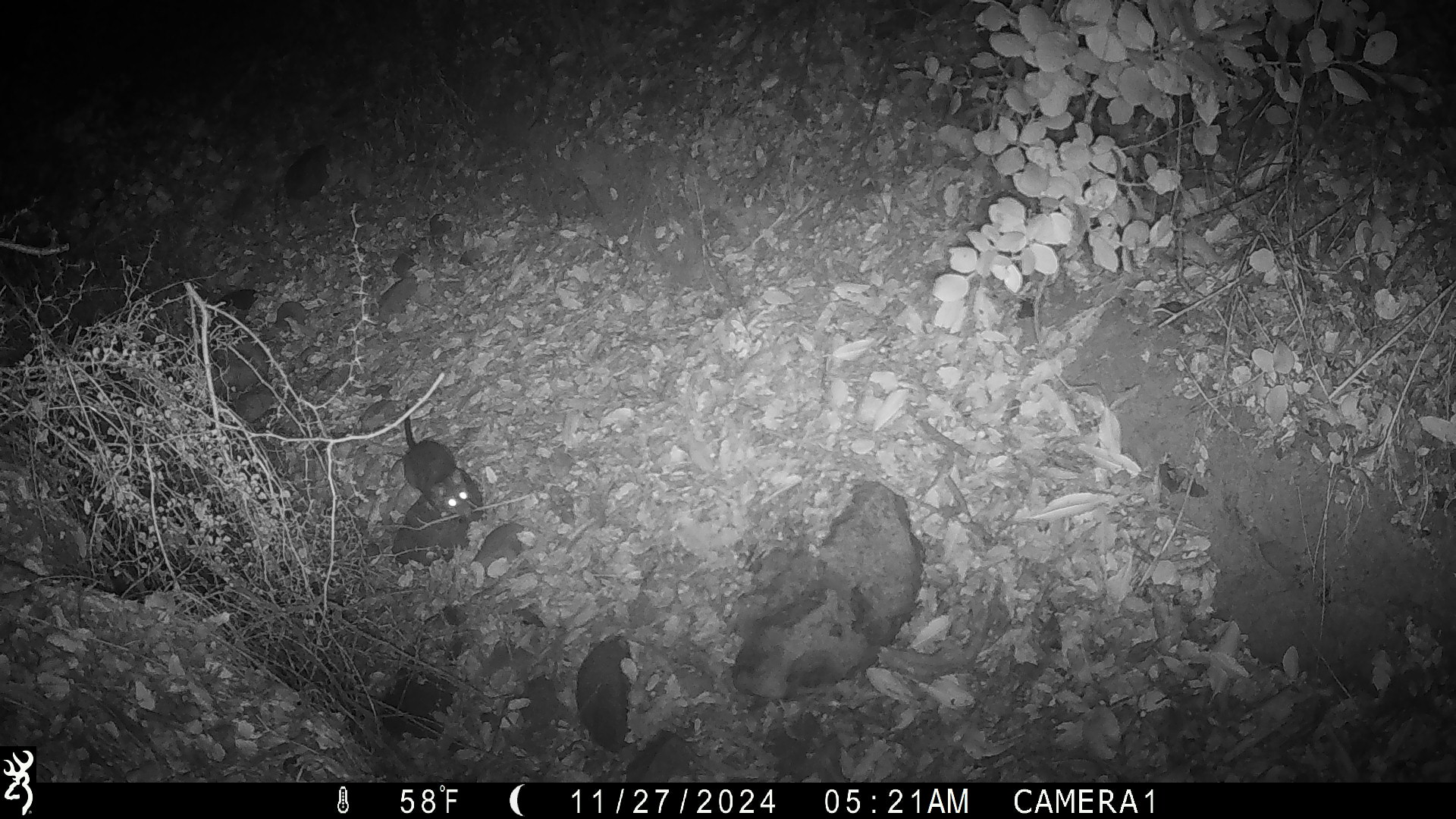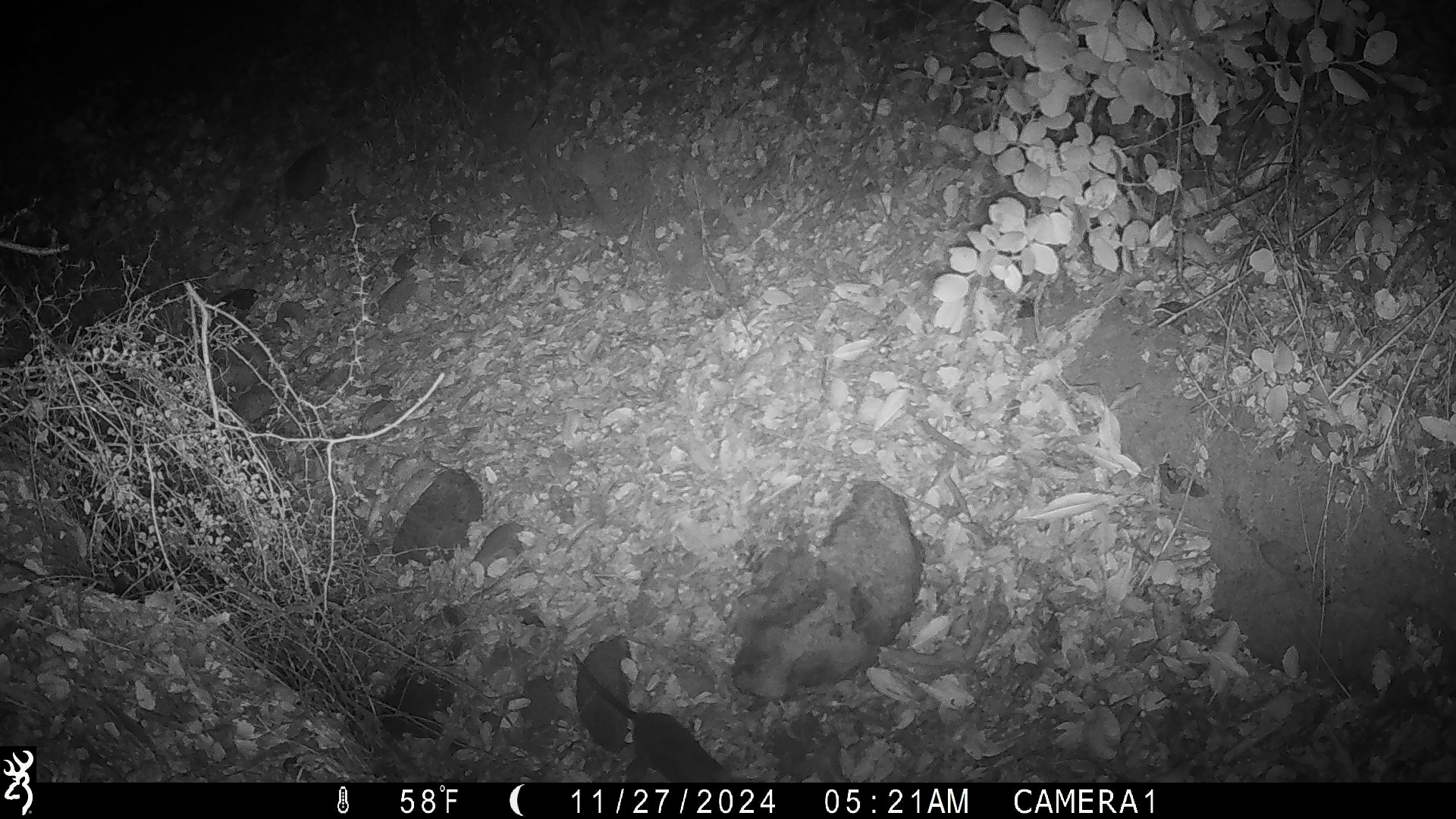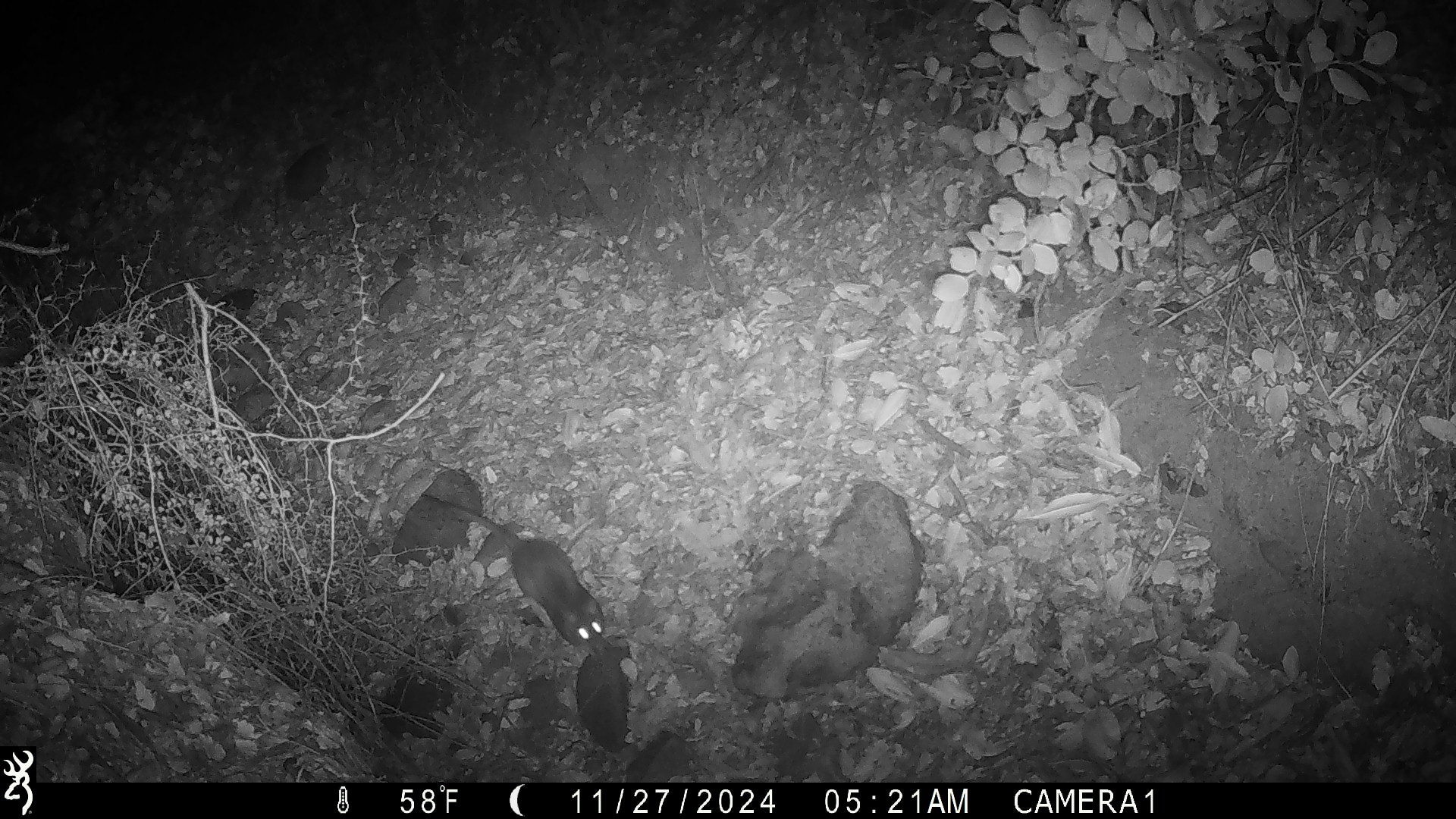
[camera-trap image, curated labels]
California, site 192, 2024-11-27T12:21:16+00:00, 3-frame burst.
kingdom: Animalia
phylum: Chordata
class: Mammalia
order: Rodentia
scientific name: Rodentia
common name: mouse or rat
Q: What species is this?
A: Mouse or rat (Rodentia).